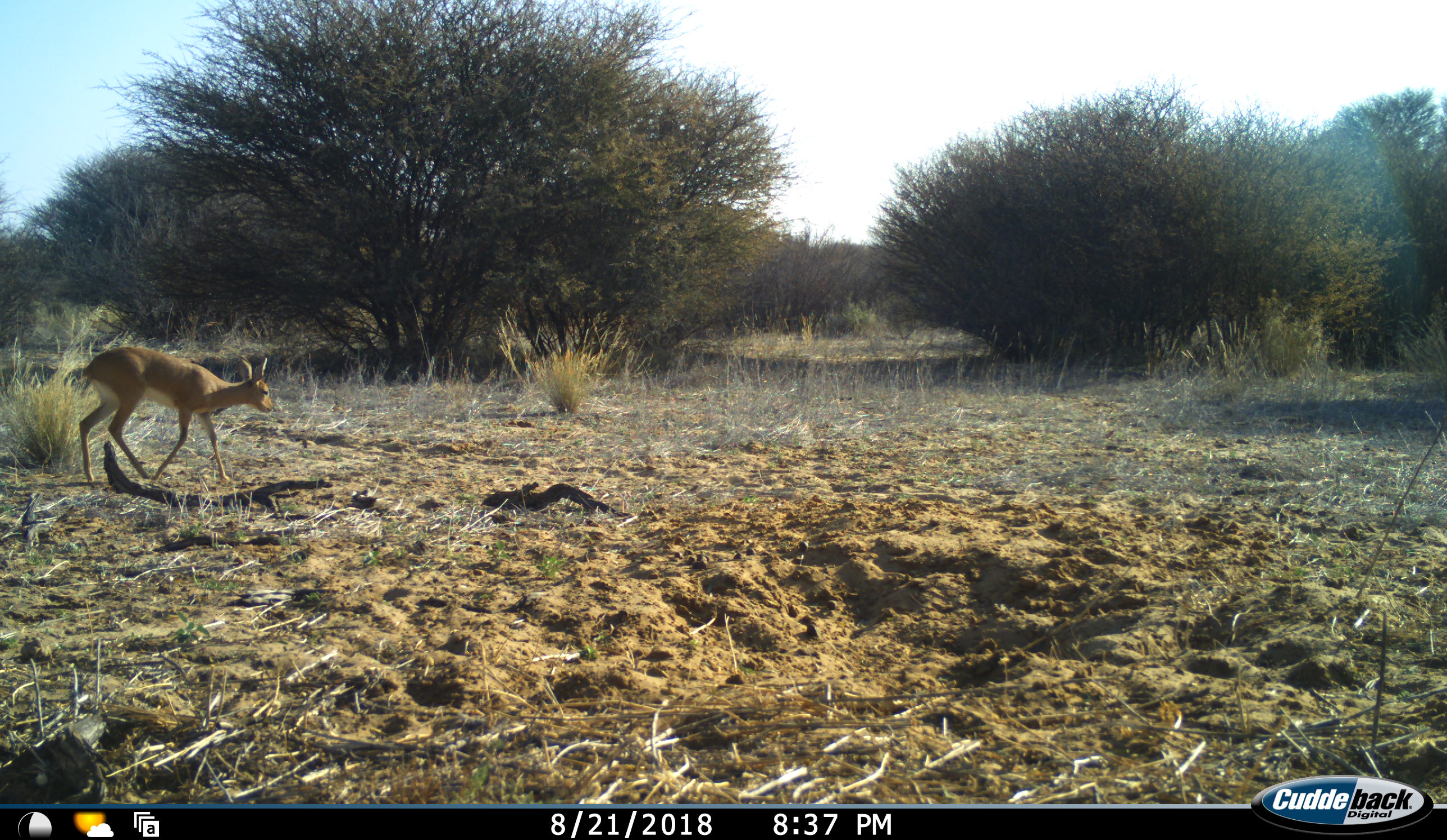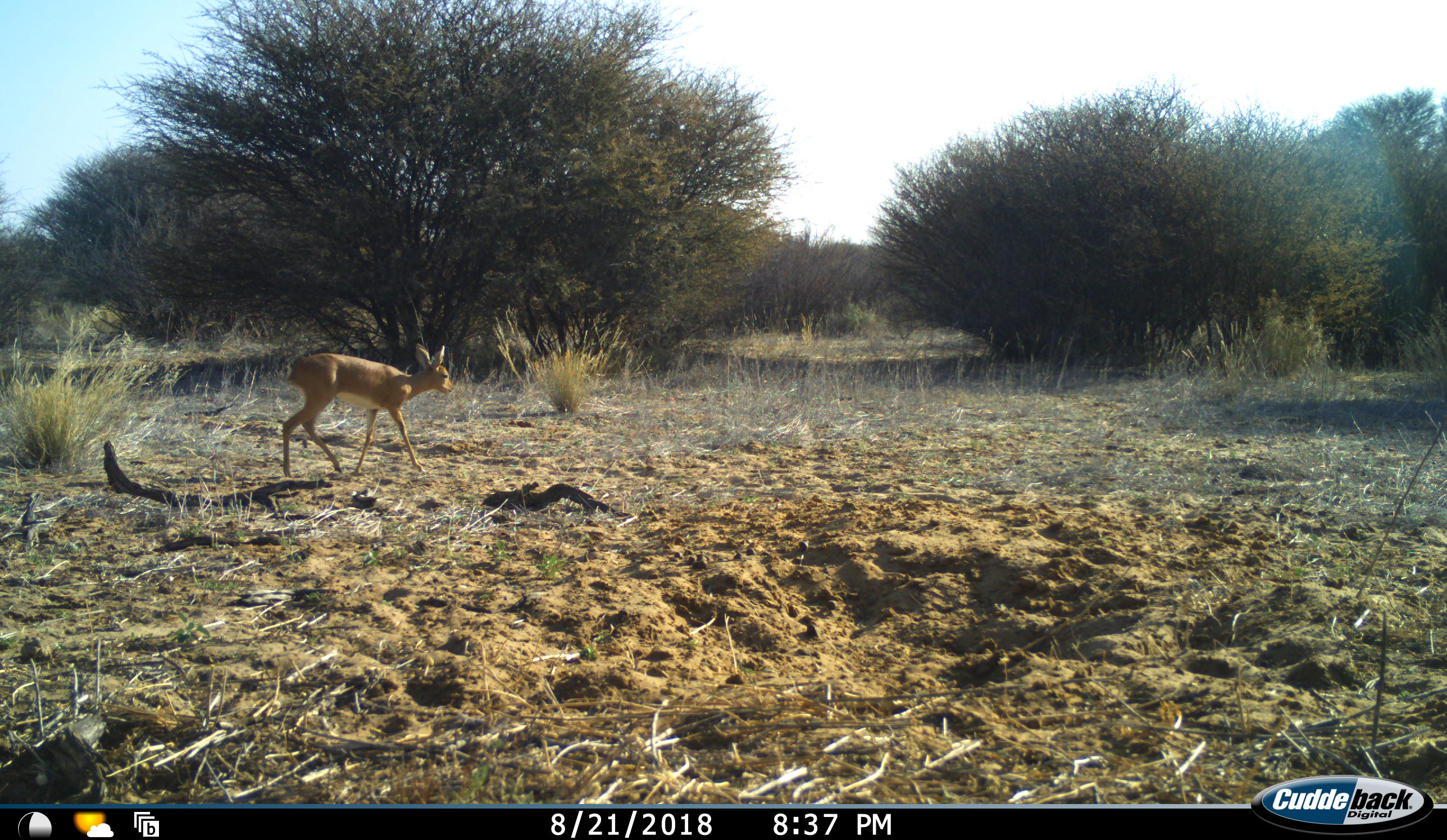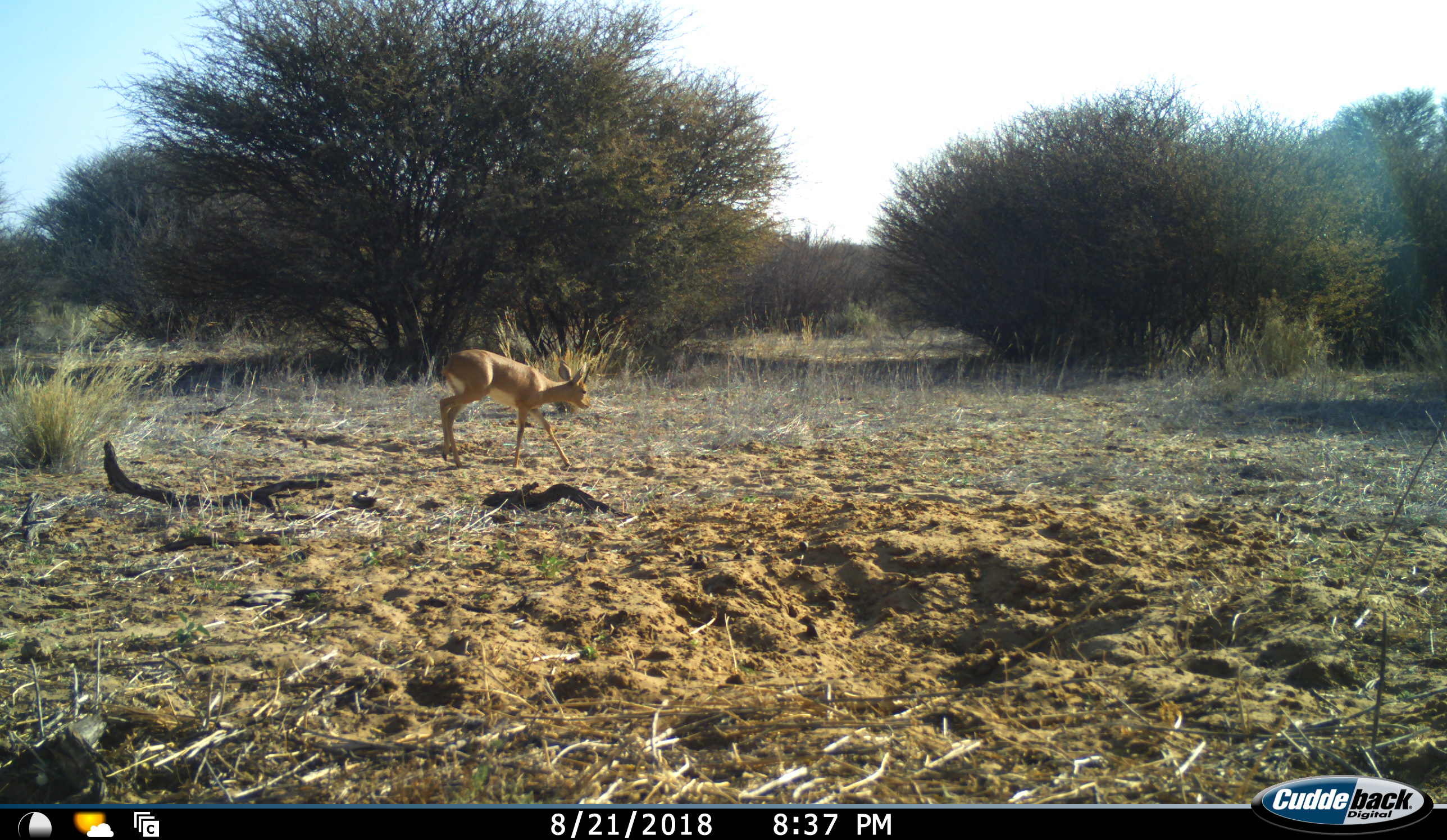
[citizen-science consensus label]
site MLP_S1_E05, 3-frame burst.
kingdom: Animalia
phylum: Chordata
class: Mammalia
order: Artiodactyla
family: Bovidae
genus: Raphicerus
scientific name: Raphicerus campestris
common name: steenbok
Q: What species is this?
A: Steenbok (Raphicerus campestris).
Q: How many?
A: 1.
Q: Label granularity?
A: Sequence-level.